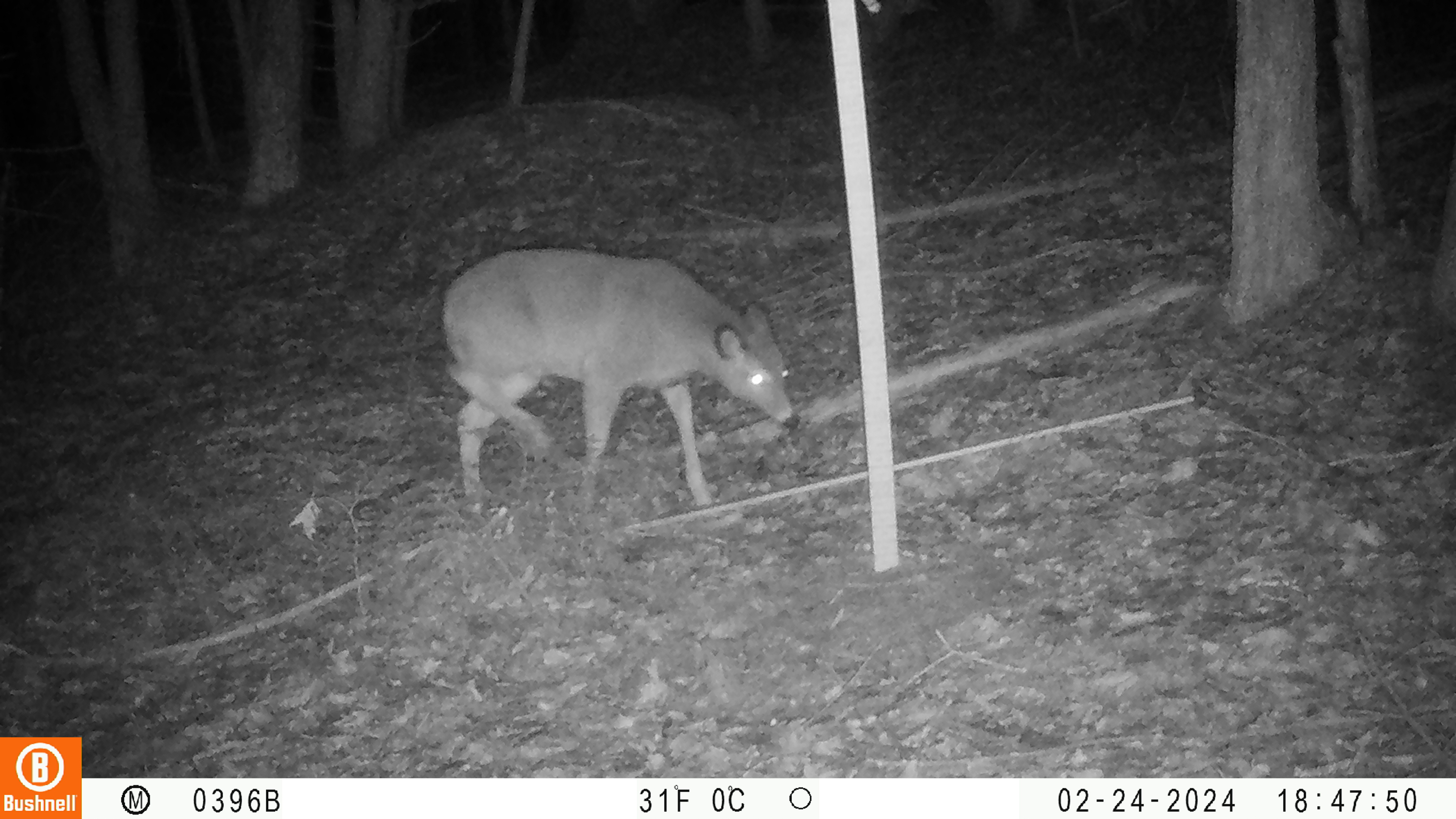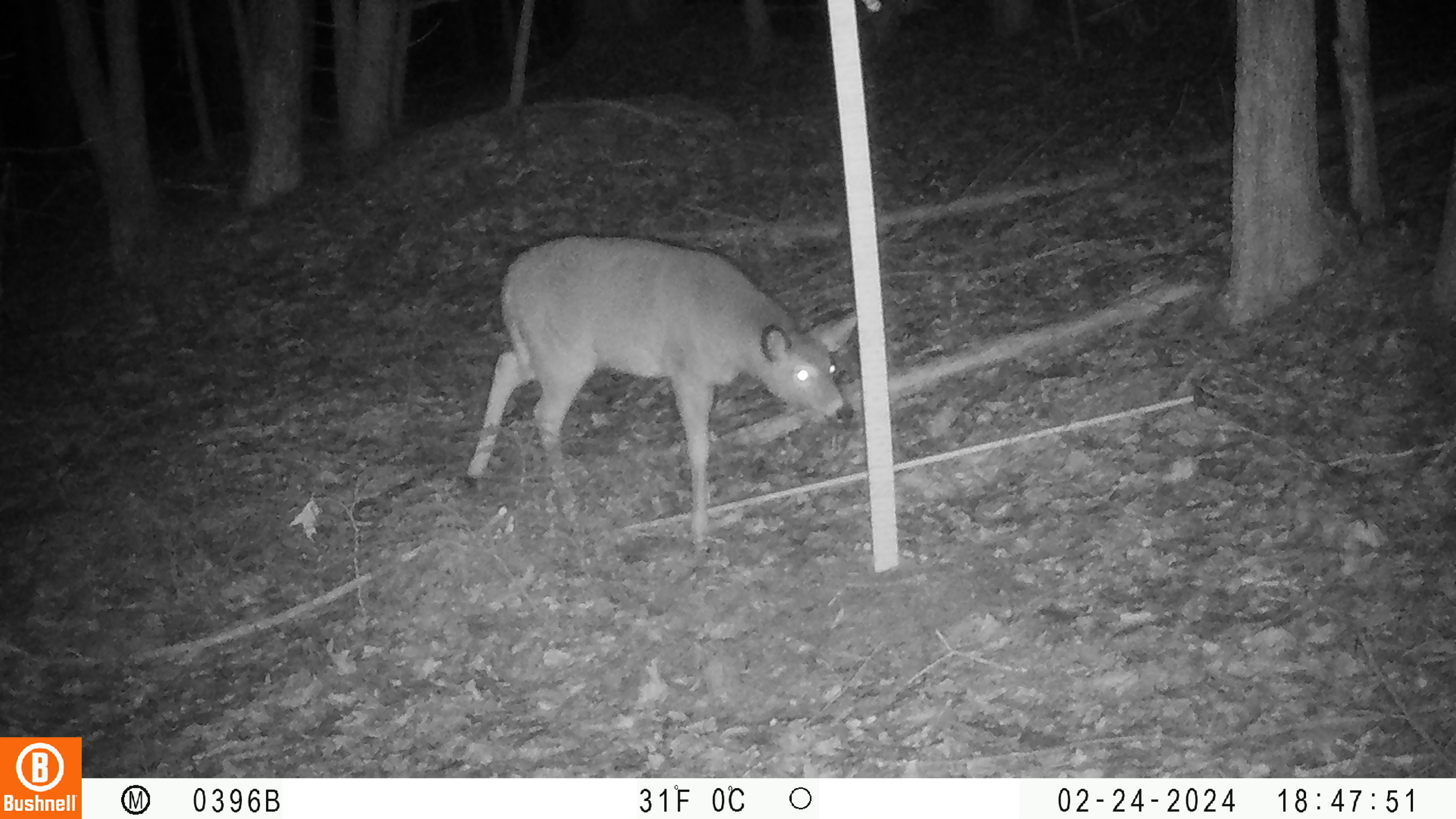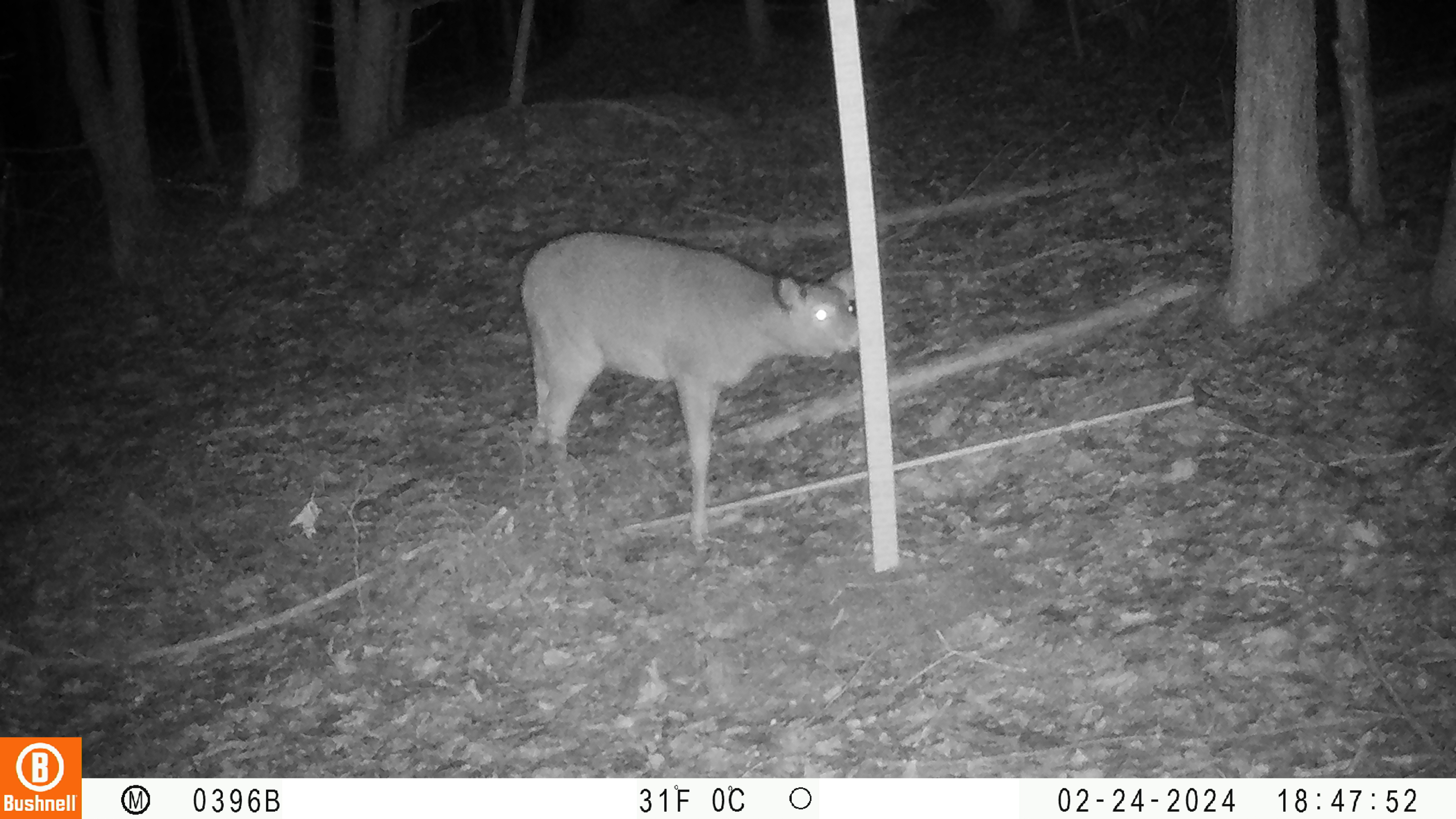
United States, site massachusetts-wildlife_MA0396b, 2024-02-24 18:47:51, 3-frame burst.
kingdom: Animalia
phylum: Chordata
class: Mammalia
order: Artiodactyla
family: Cervidae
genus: Odocoileus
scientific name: Odocoileus virginianus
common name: white-tailed deer